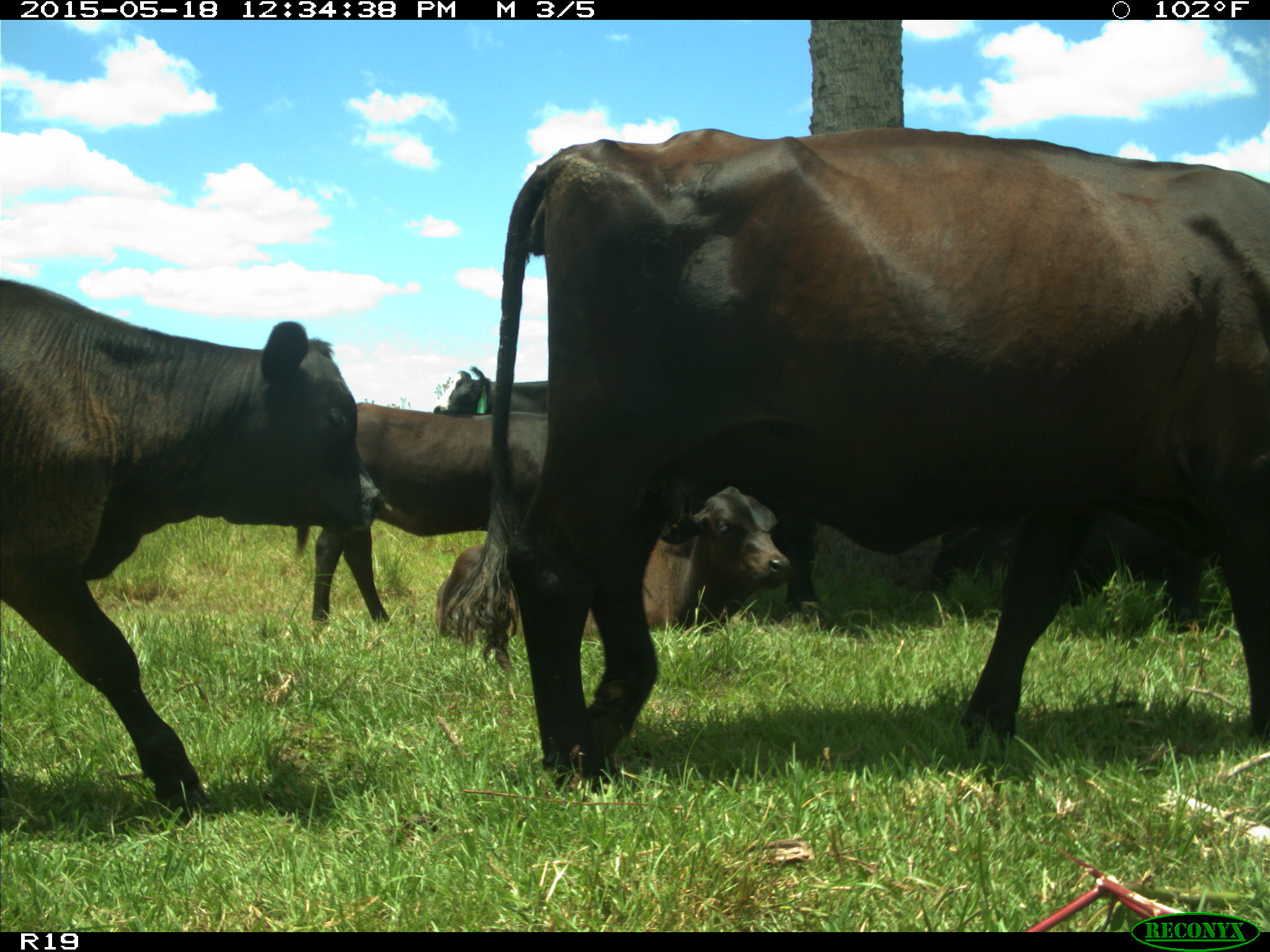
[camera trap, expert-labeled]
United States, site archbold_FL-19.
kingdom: Animalia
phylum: Chordata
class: Mammalia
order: Artiodactyla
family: Bovidae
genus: Bos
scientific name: Bos taurus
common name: domestic cow